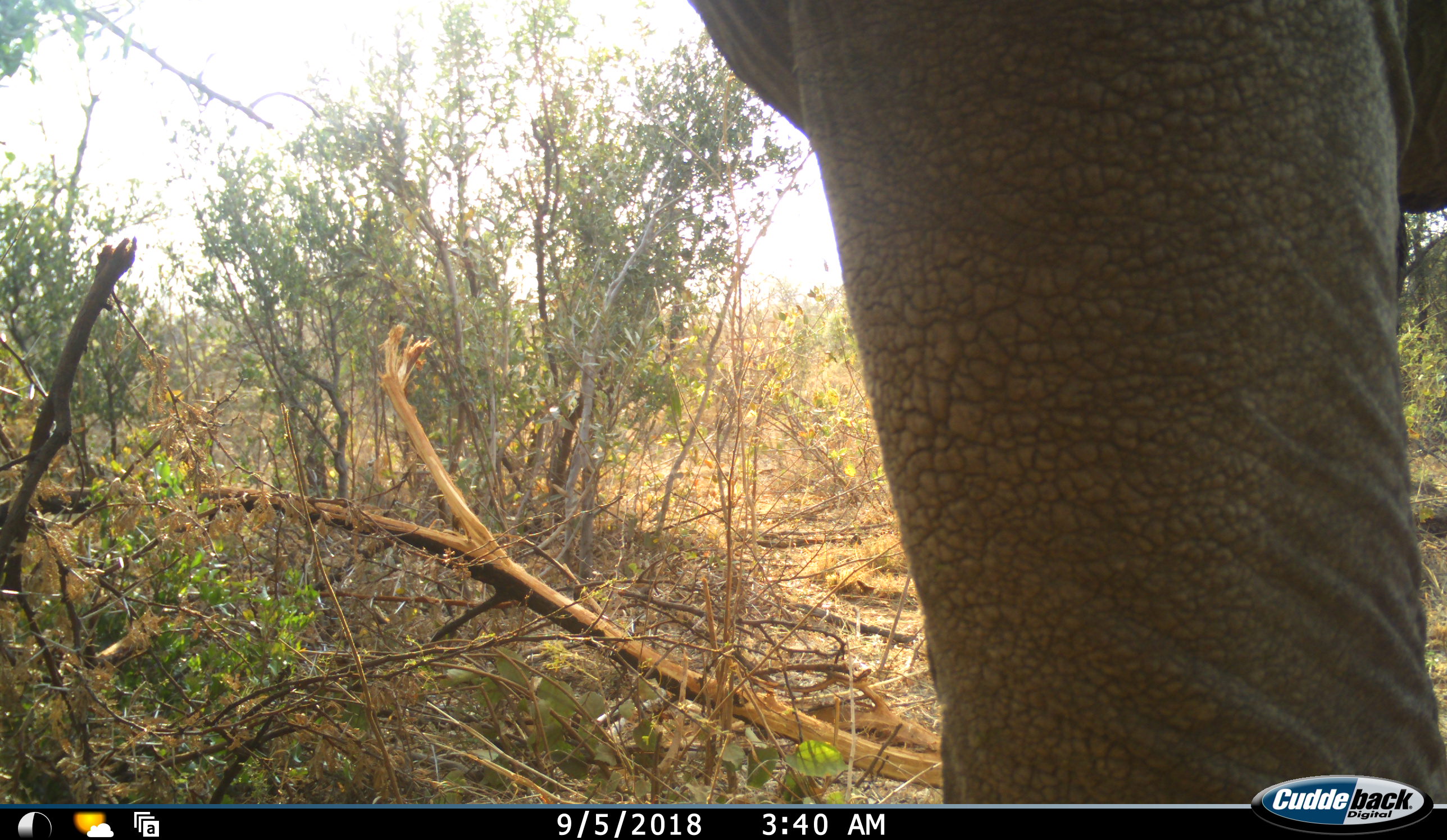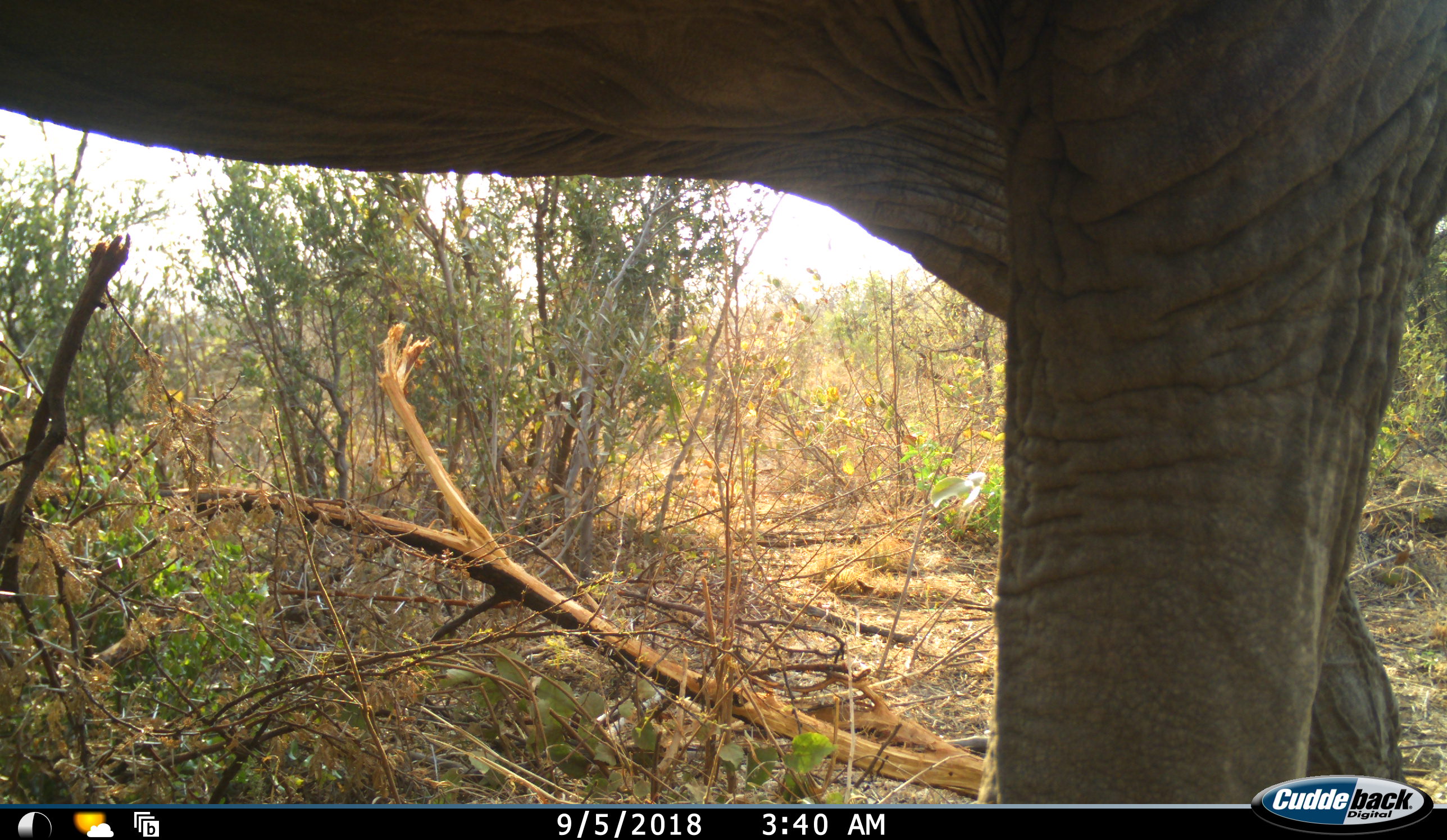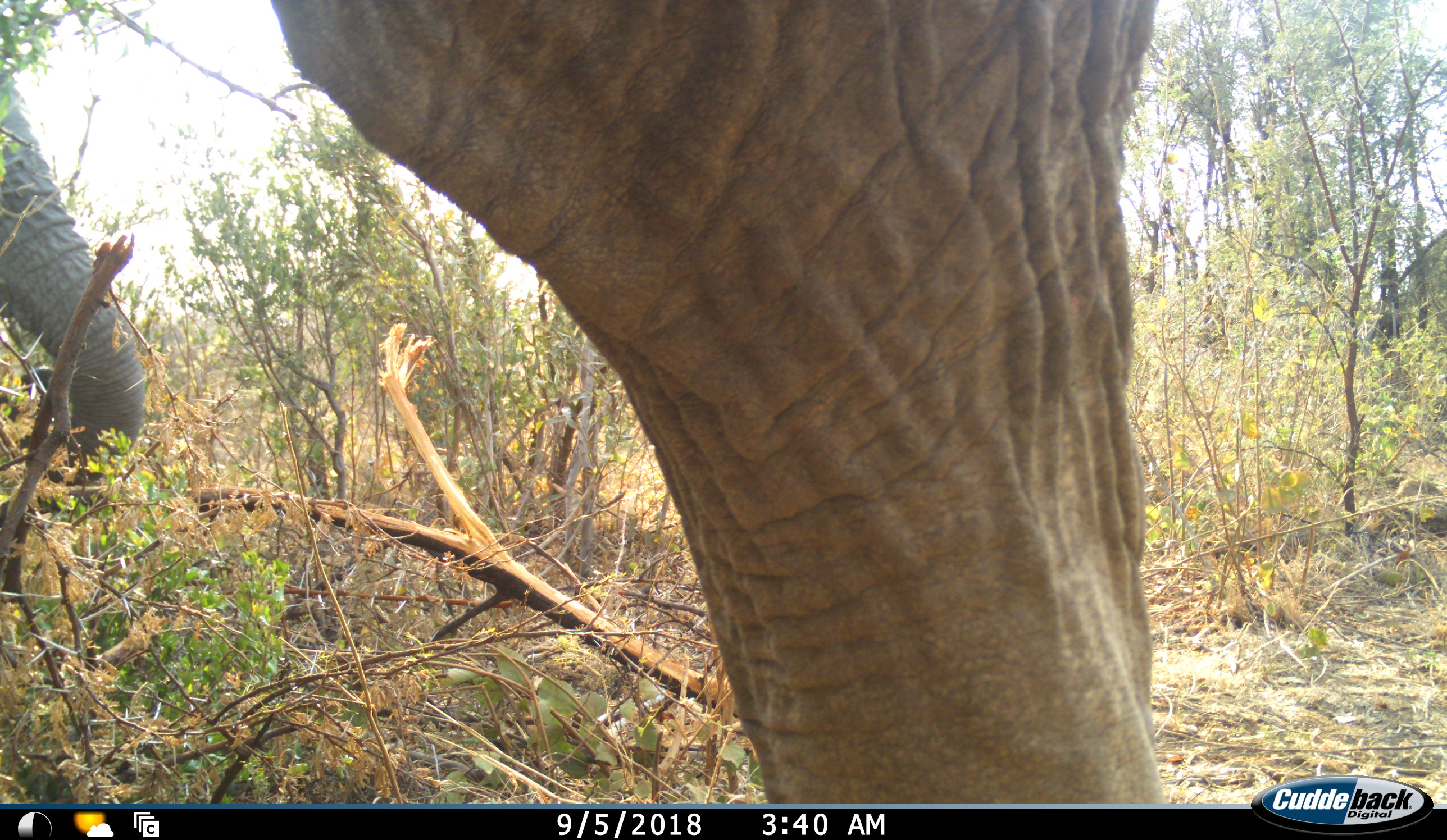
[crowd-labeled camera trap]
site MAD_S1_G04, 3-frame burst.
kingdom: Animalia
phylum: Chordata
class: Mammalia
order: Proboscidea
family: Elephantidae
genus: Loxodonta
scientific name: Loxodonta africana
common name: african bush elephant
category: elephant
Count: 2.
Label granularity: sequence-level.